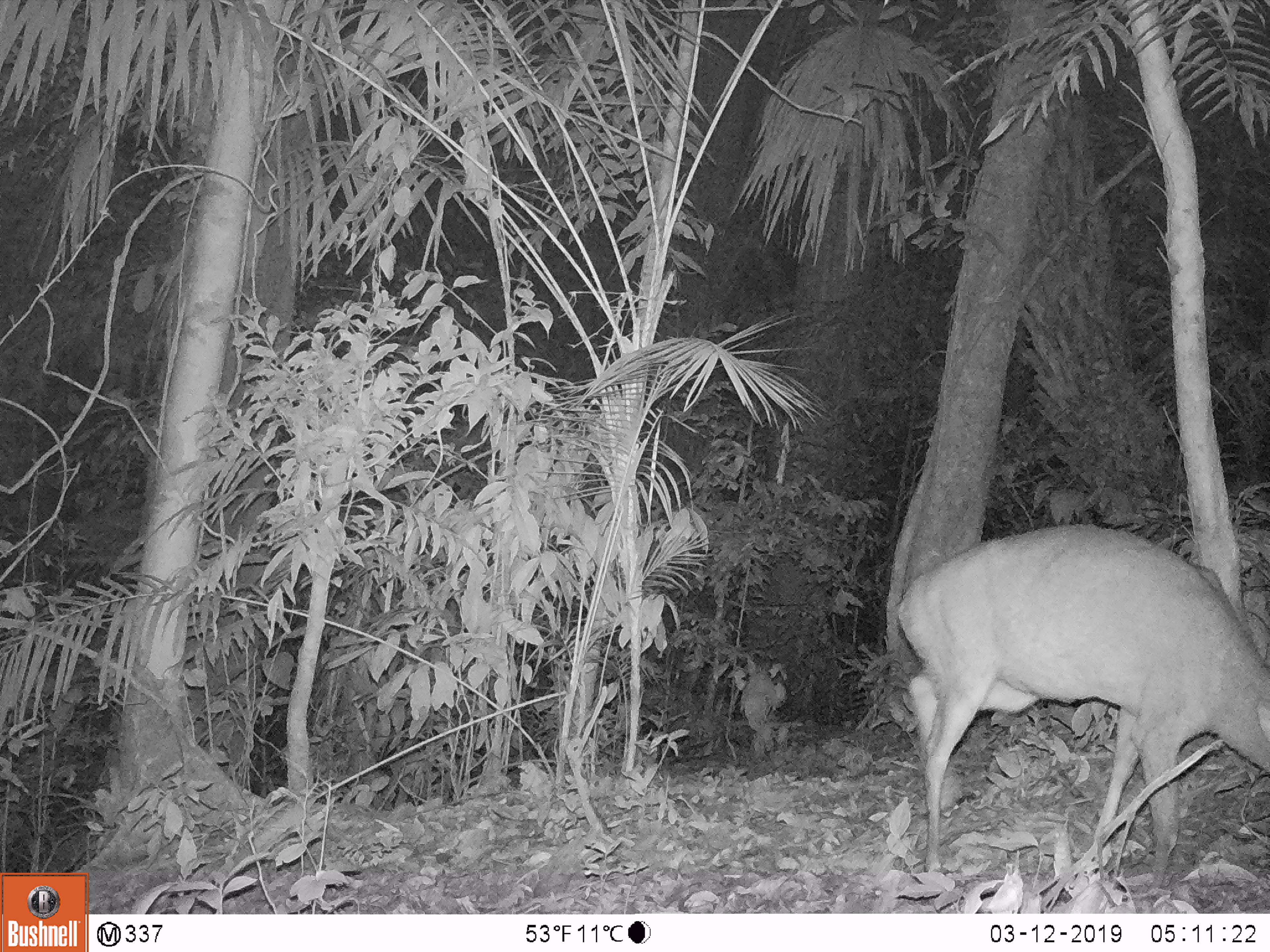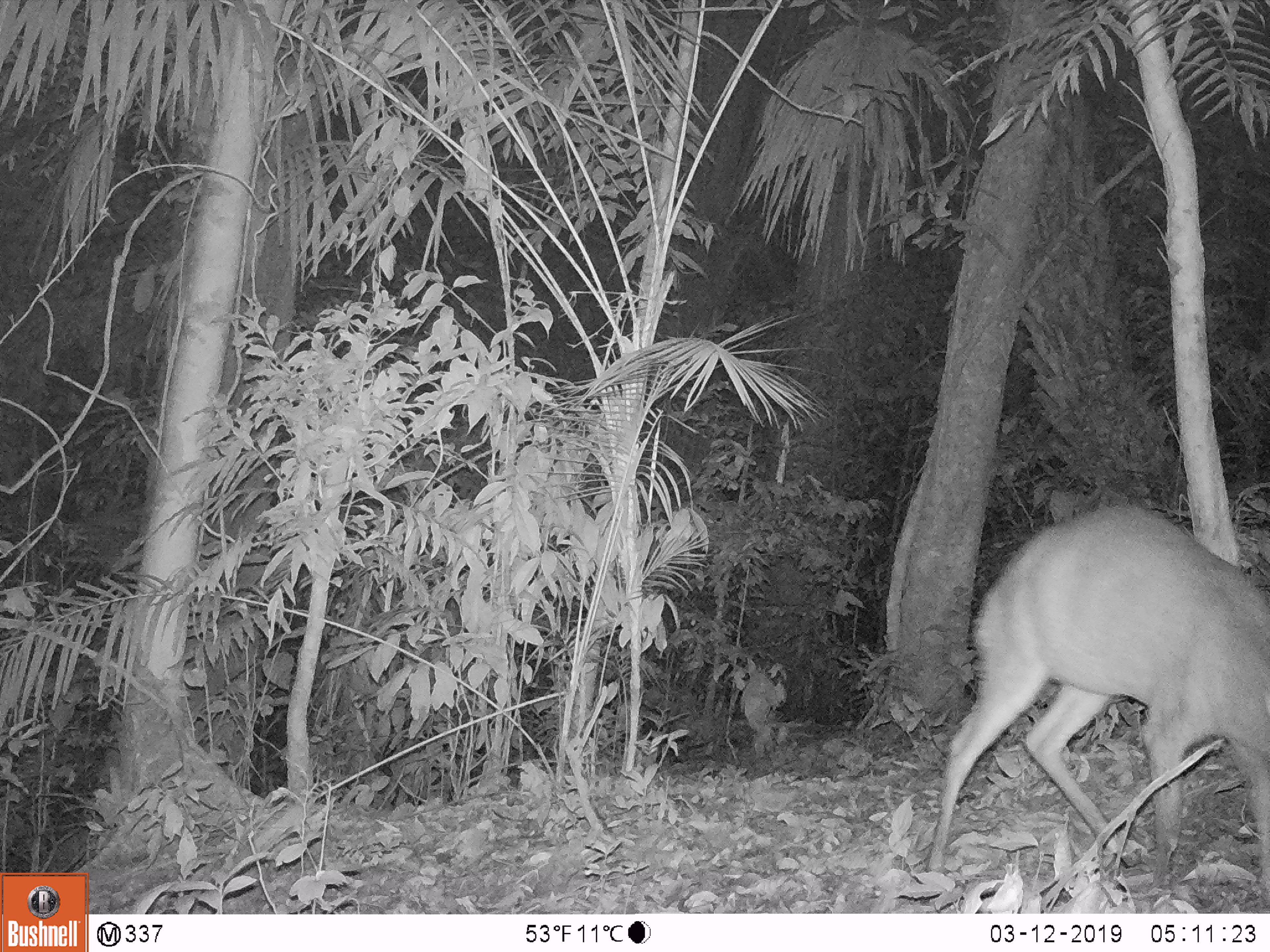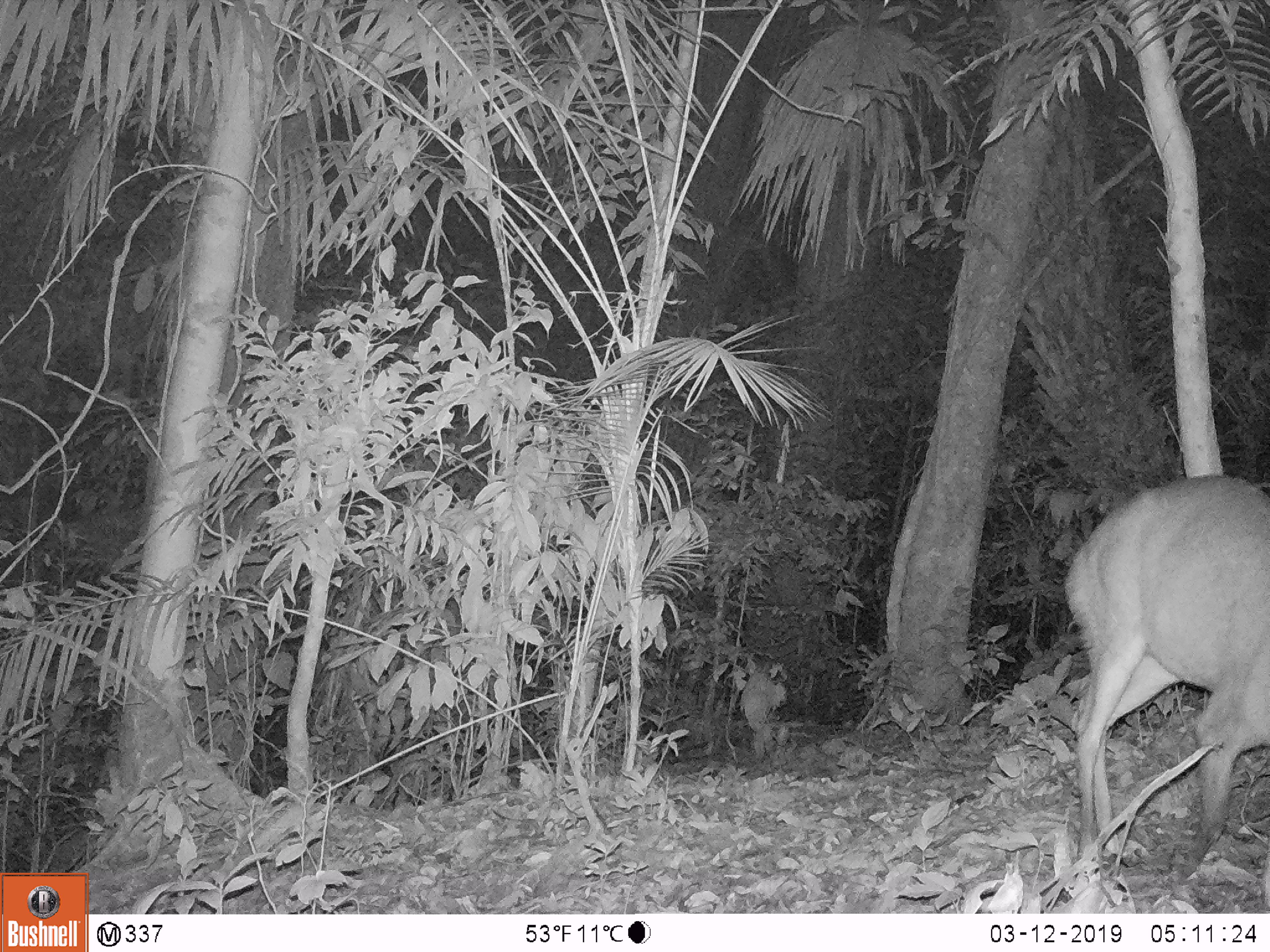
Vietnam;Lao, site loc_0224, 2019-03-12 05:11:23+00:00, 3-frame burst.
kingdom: Animalia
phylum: Chordata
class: Mammalia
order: Artiodactyla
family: Cervidae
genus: Muntiacus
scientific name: Muntiacus vuquangensis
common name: large-antlered muntjac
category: large antlered muntjac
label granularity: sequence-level